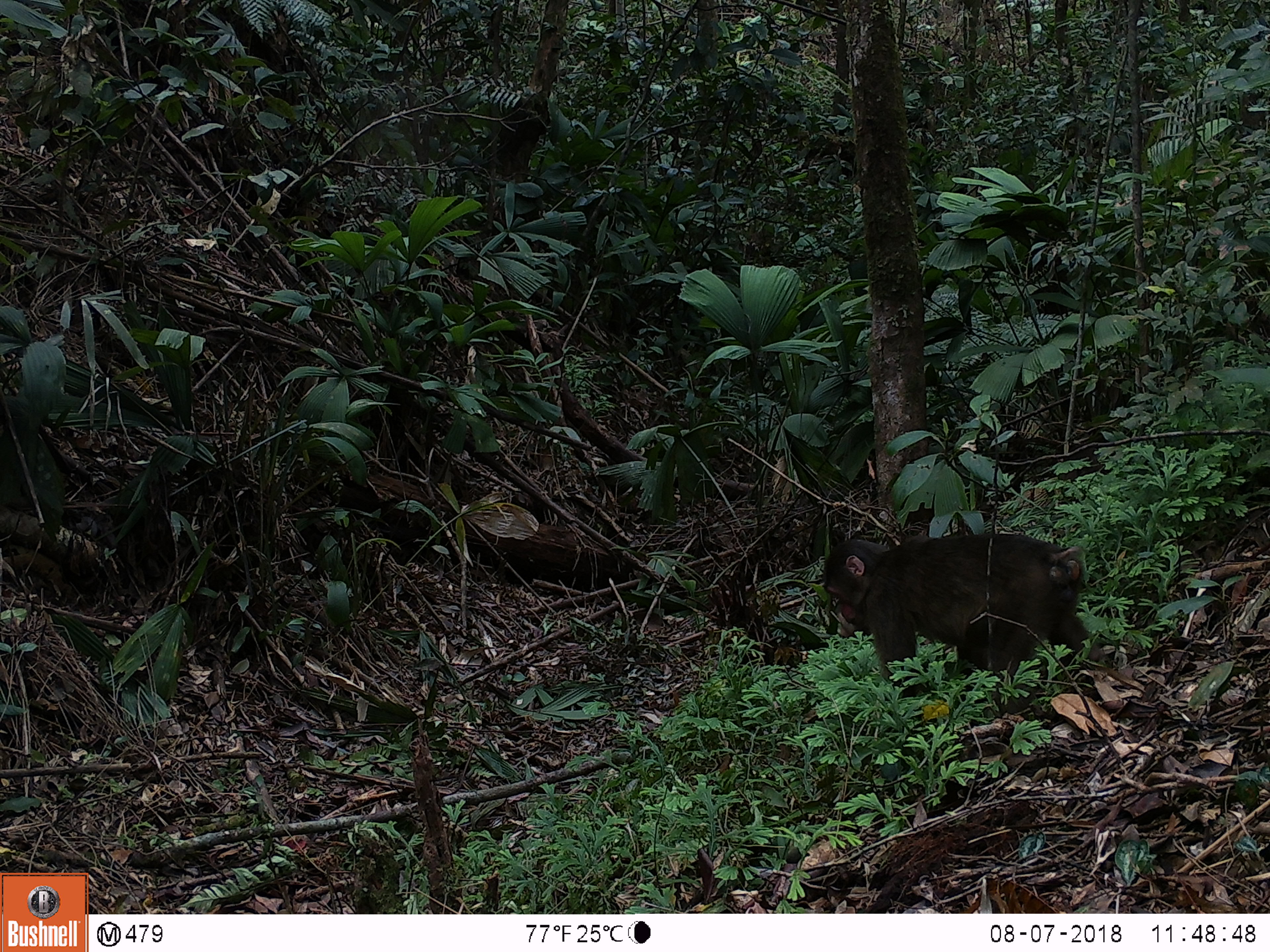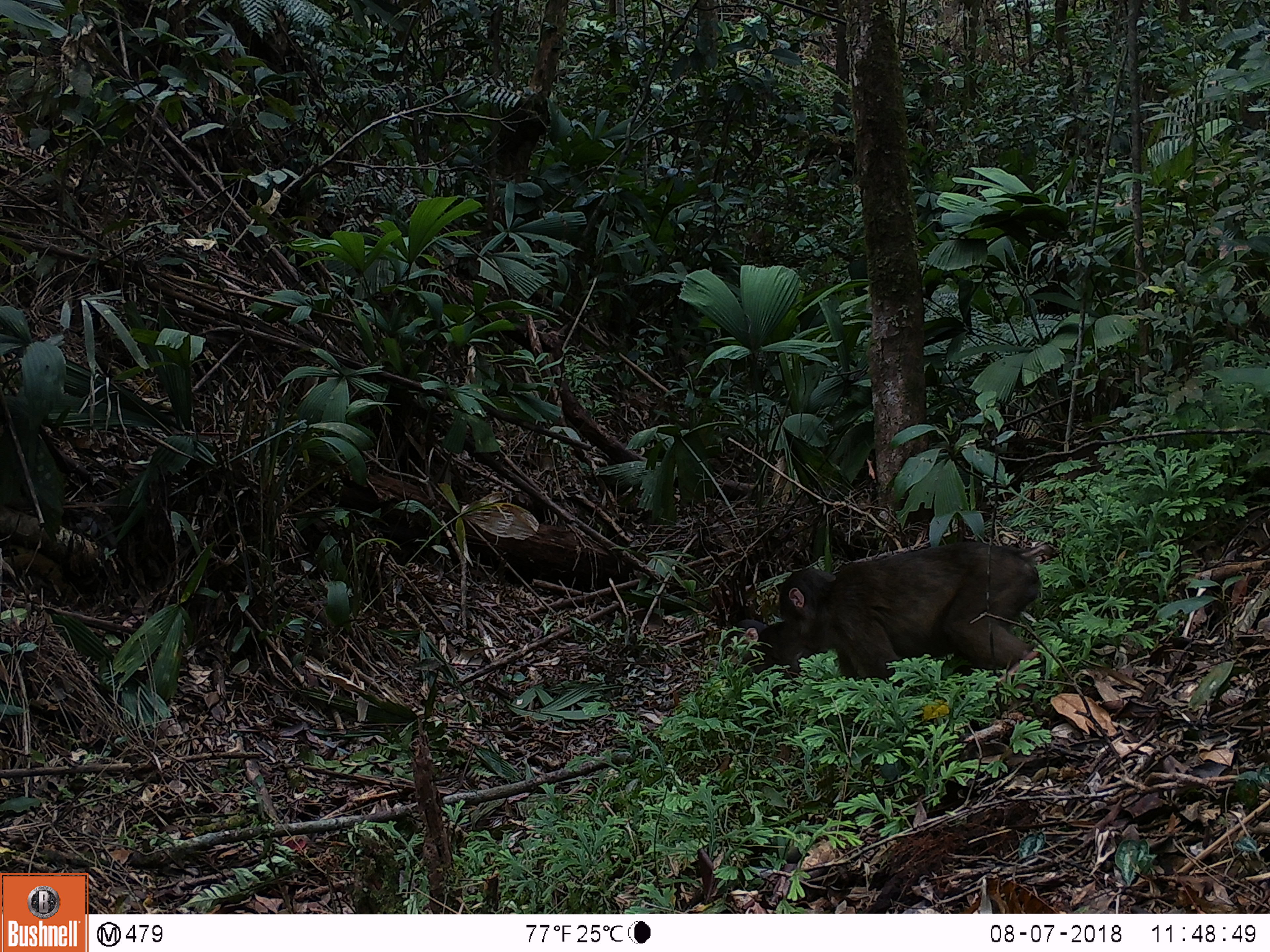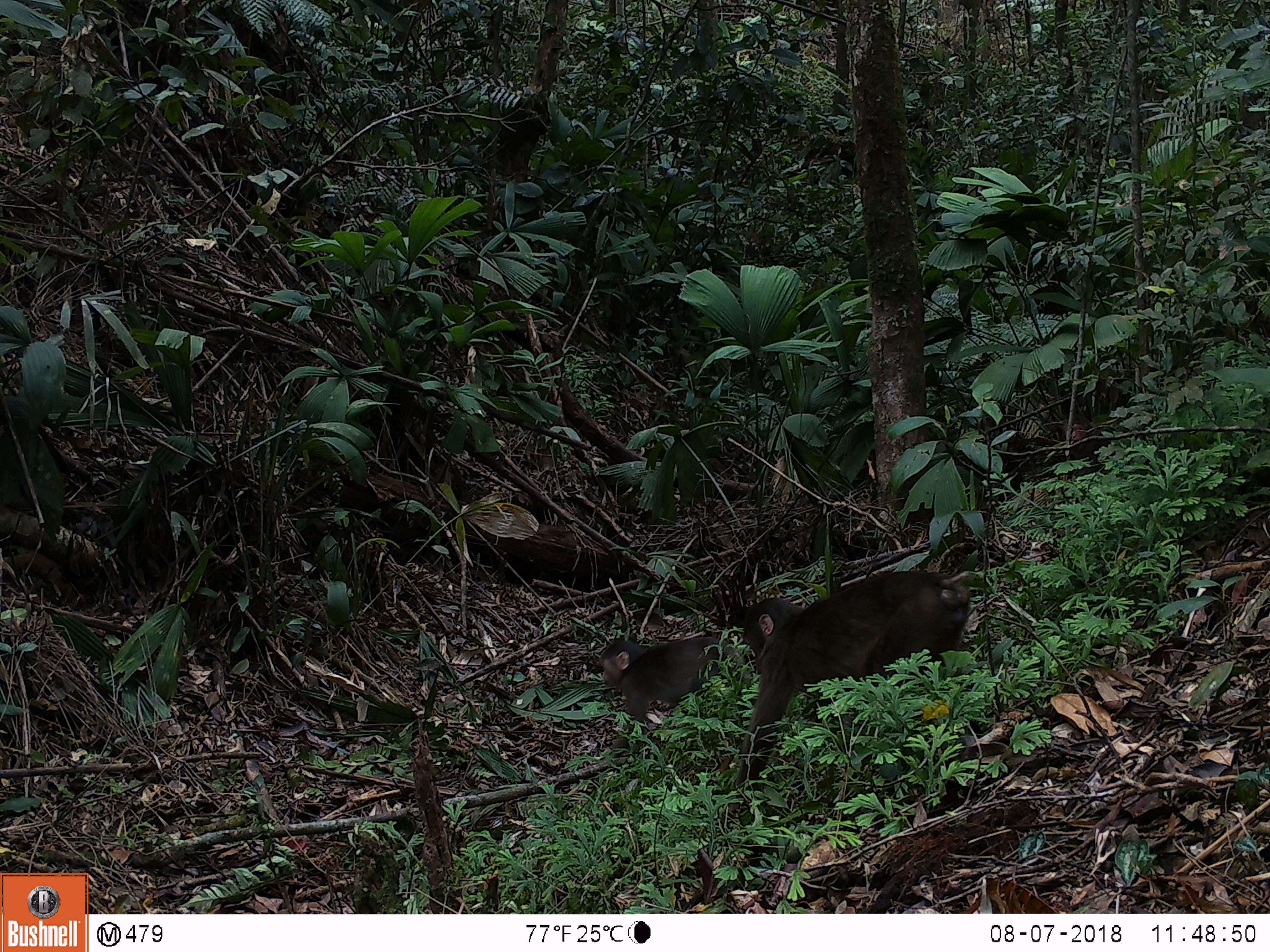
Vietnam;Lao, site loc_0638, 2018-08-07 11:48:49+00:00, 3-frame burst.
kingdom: Animalia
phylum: Chordata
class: Mammalia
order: Primates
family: Cercopithecidae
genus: Macaca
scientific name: Macaca arctoides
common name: stump-tailed macaque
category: stump tailed macaque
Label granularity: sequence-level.